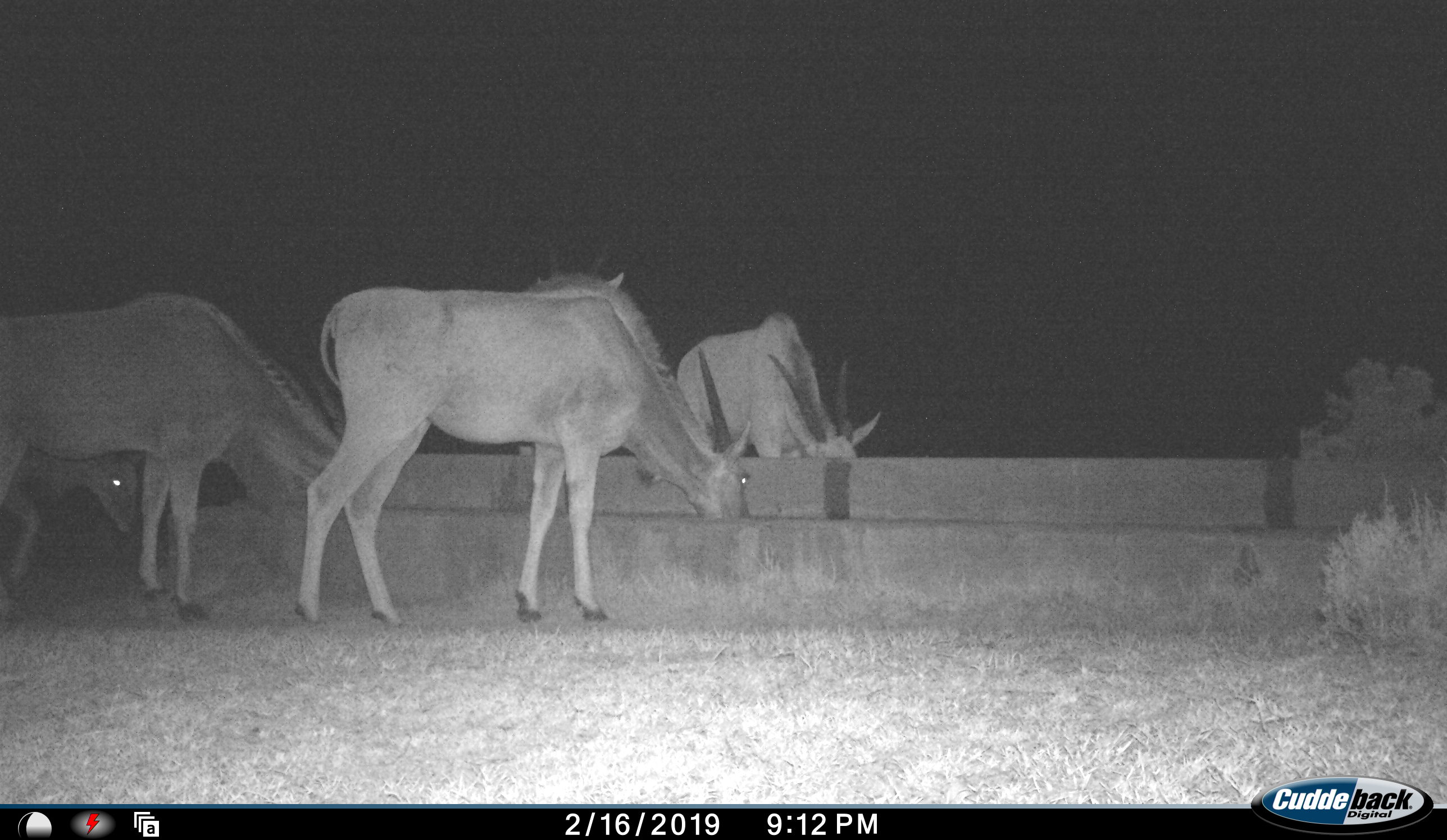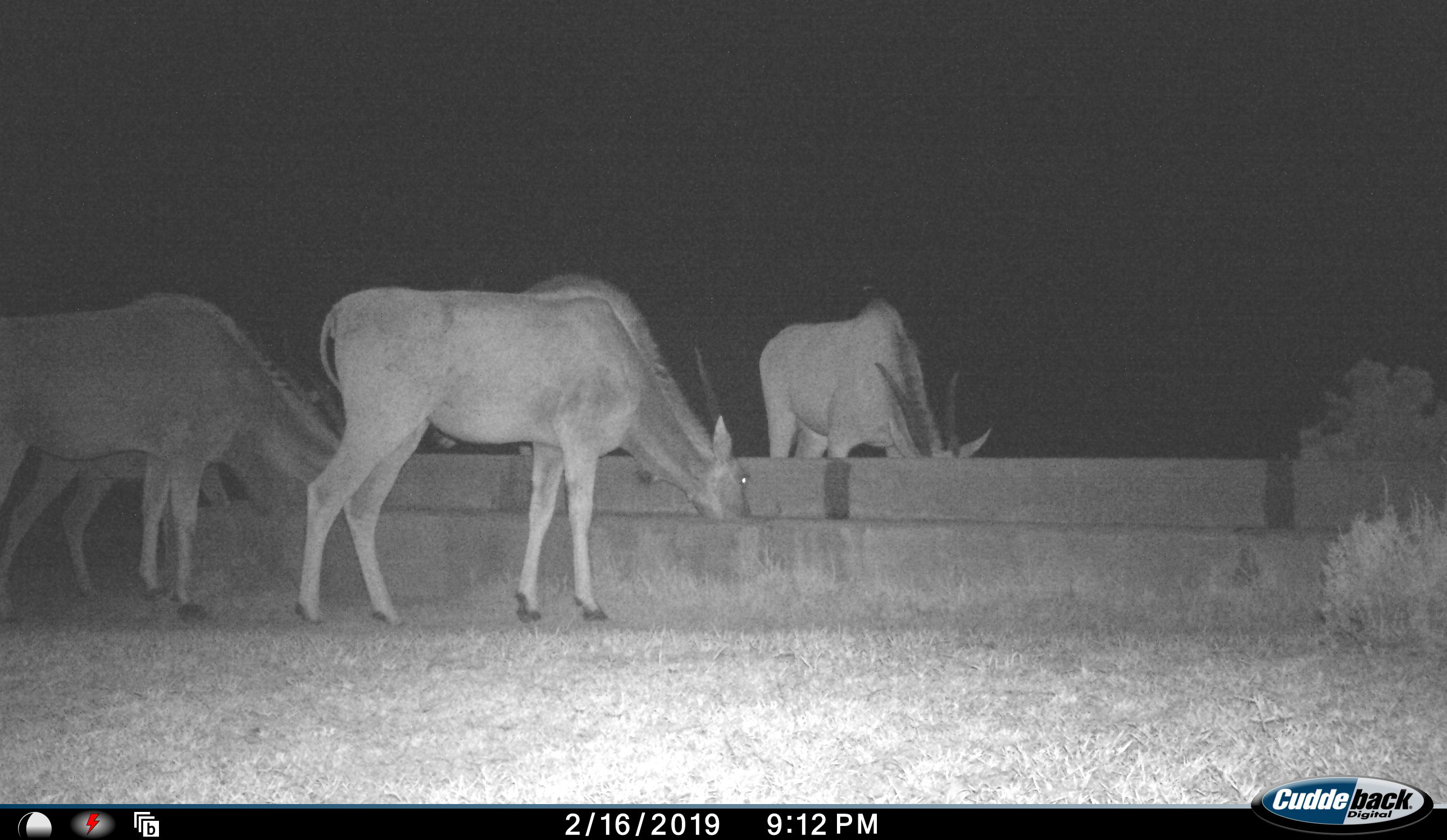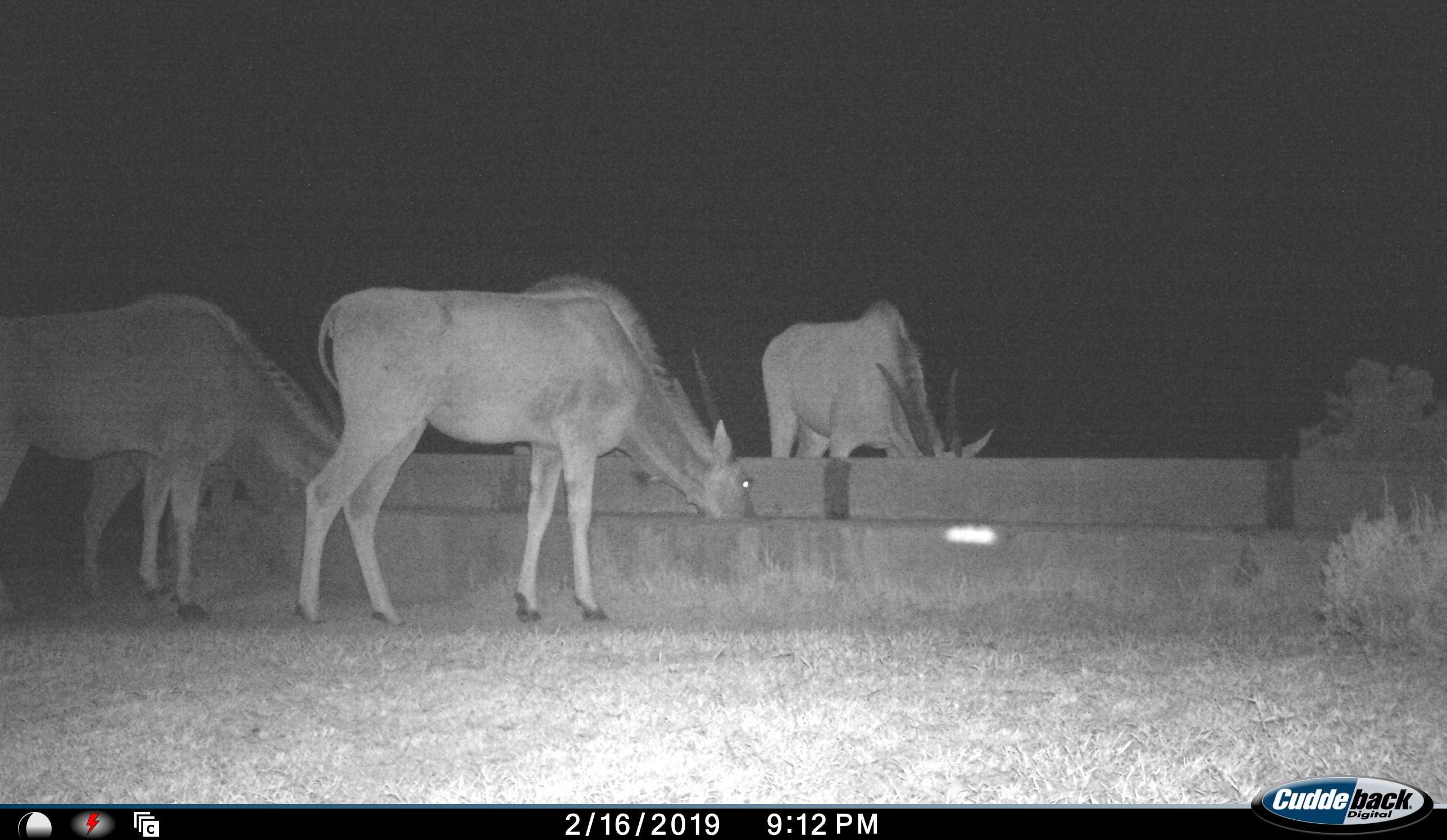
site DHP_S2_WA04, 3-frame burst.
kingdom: Animalia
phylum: Chordata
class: Mammalia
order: Artiodactyla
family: Bovidae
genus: Tragelaphus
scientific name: Tragelaphus oryx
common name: eland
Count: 5.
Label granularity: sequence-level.